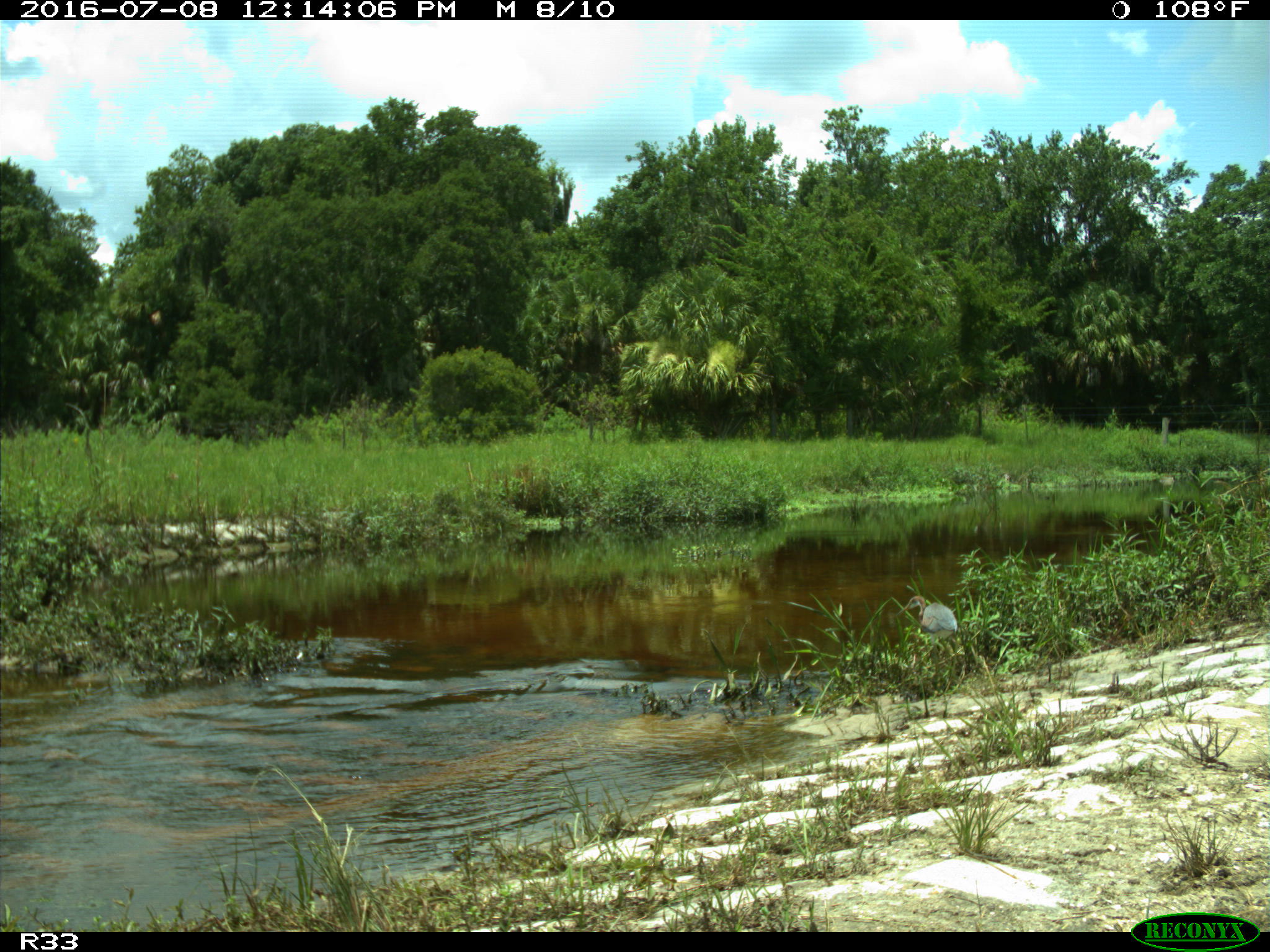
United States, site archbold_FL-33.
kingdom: Animalia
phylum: Chordata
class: Aves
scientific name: Aves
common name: birds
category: unidentified bird